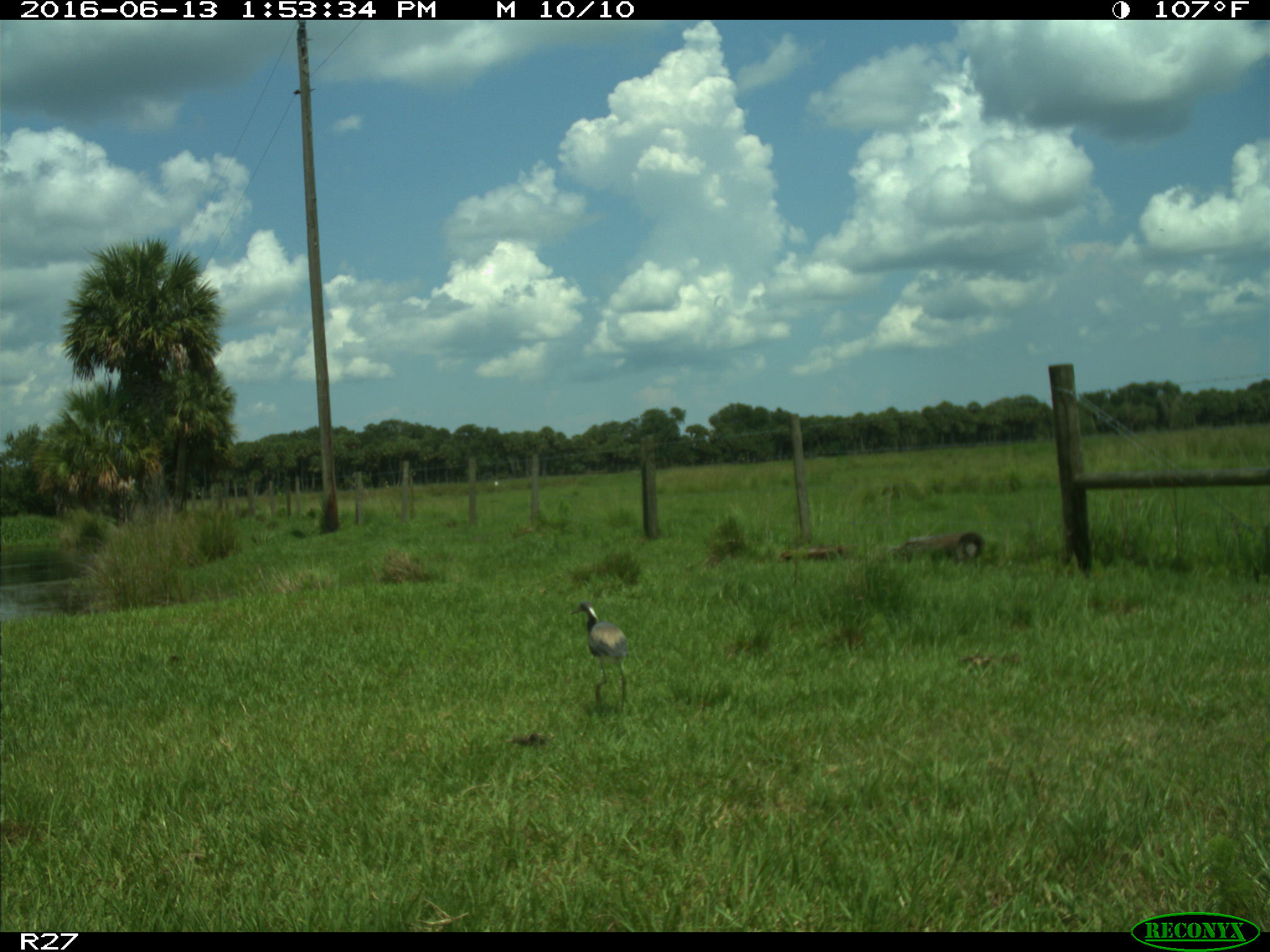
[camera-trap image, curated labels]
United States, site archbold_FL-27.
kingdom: Animalia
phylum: Chordata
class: Aves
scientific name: Aves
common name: birds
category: unidentified bird